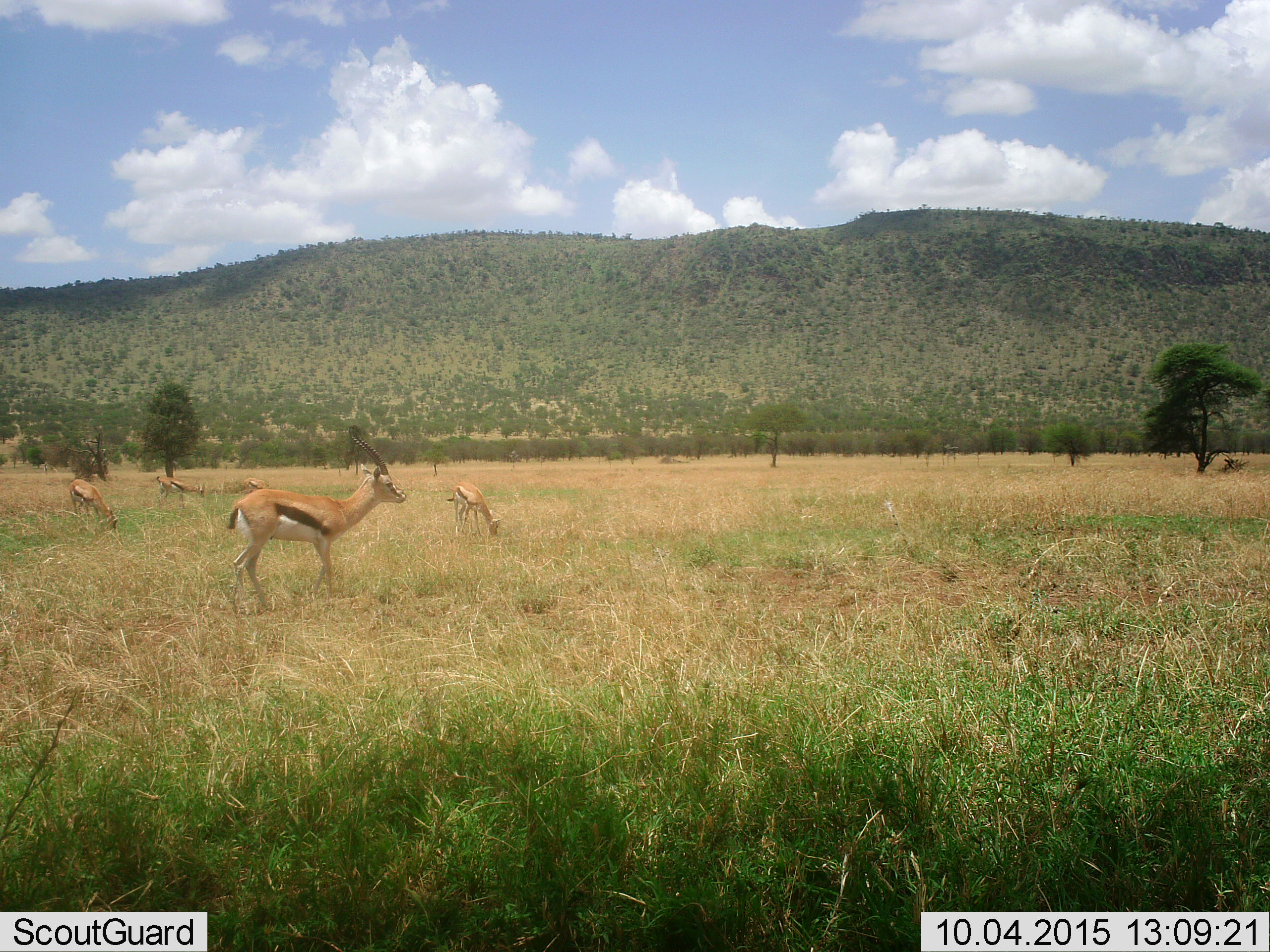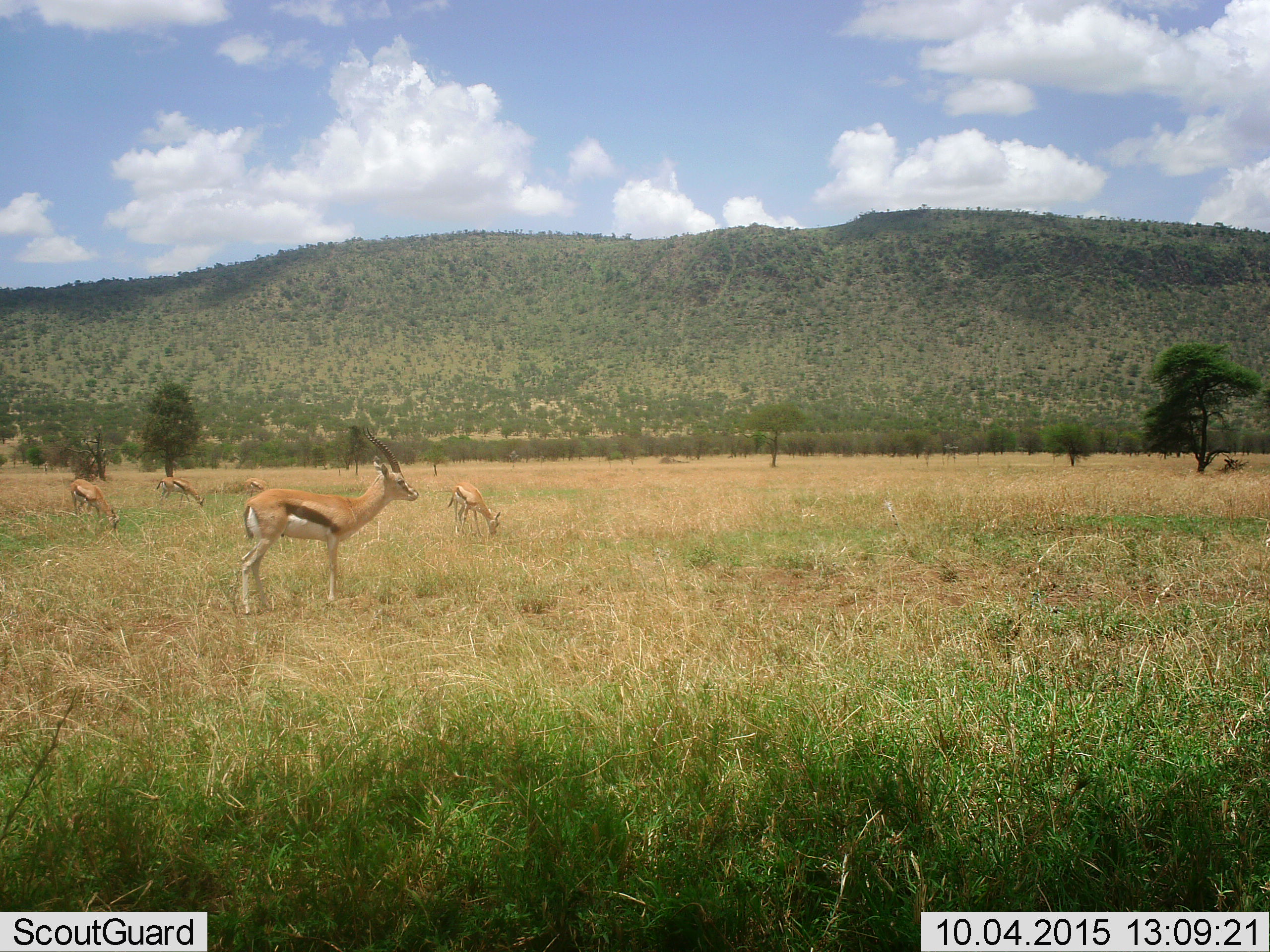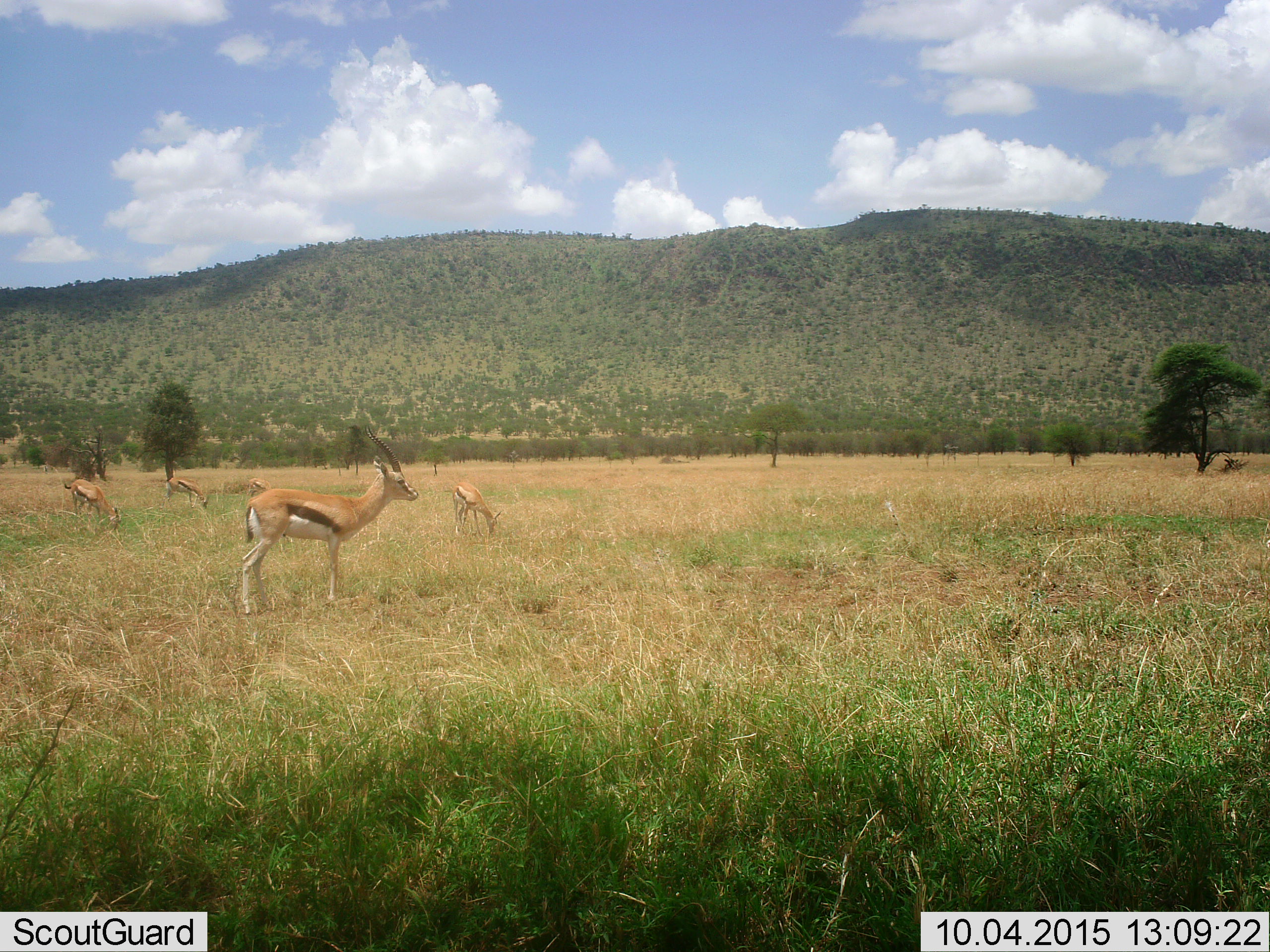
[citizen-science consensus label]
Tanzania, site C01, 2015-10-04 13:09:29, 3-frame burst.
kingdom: Animalia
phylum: Chordata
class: Mammalia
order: Artiodactyla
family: Bovidae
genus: Eudorcas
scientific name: Eudorcas thomsonii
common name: thomson's gazelle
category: gazellethomsons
Gazellethomsons (thomson's gazelle) (Eudorcas thomsonii), count 5. Behavior (volunteer vote fractions): standing 63%, resting 0%, moving 16%, interacting 0%. Young present (vote fraction): 32%. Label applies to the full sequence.